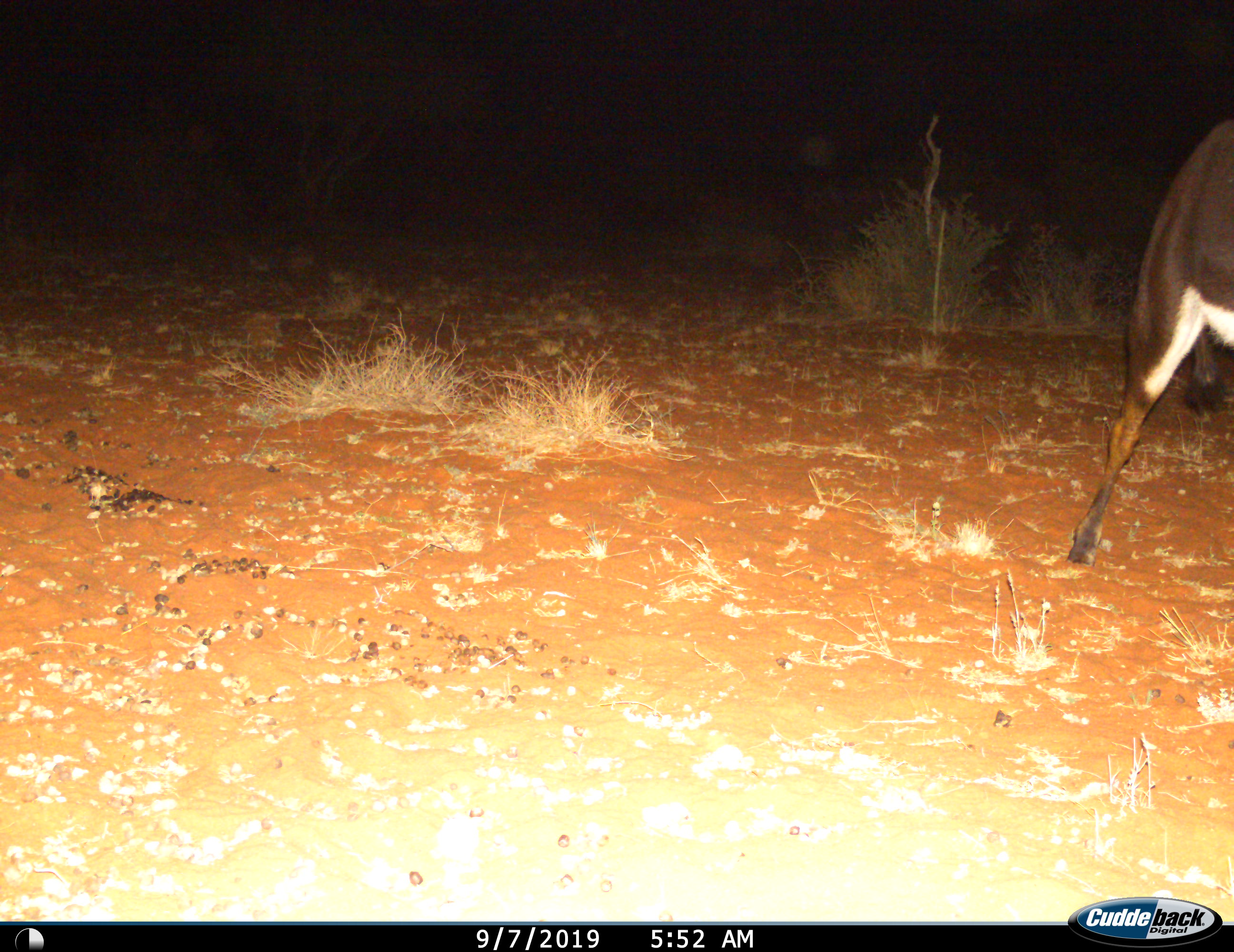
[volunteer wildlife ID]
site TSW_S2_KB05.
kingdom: Animalia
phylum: Chordata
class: Mammalia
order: Artiodactyla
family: Bovidae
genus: Hippotragus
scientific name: Hippotragus niger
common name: sable antelope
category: sable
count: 1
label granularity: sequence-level